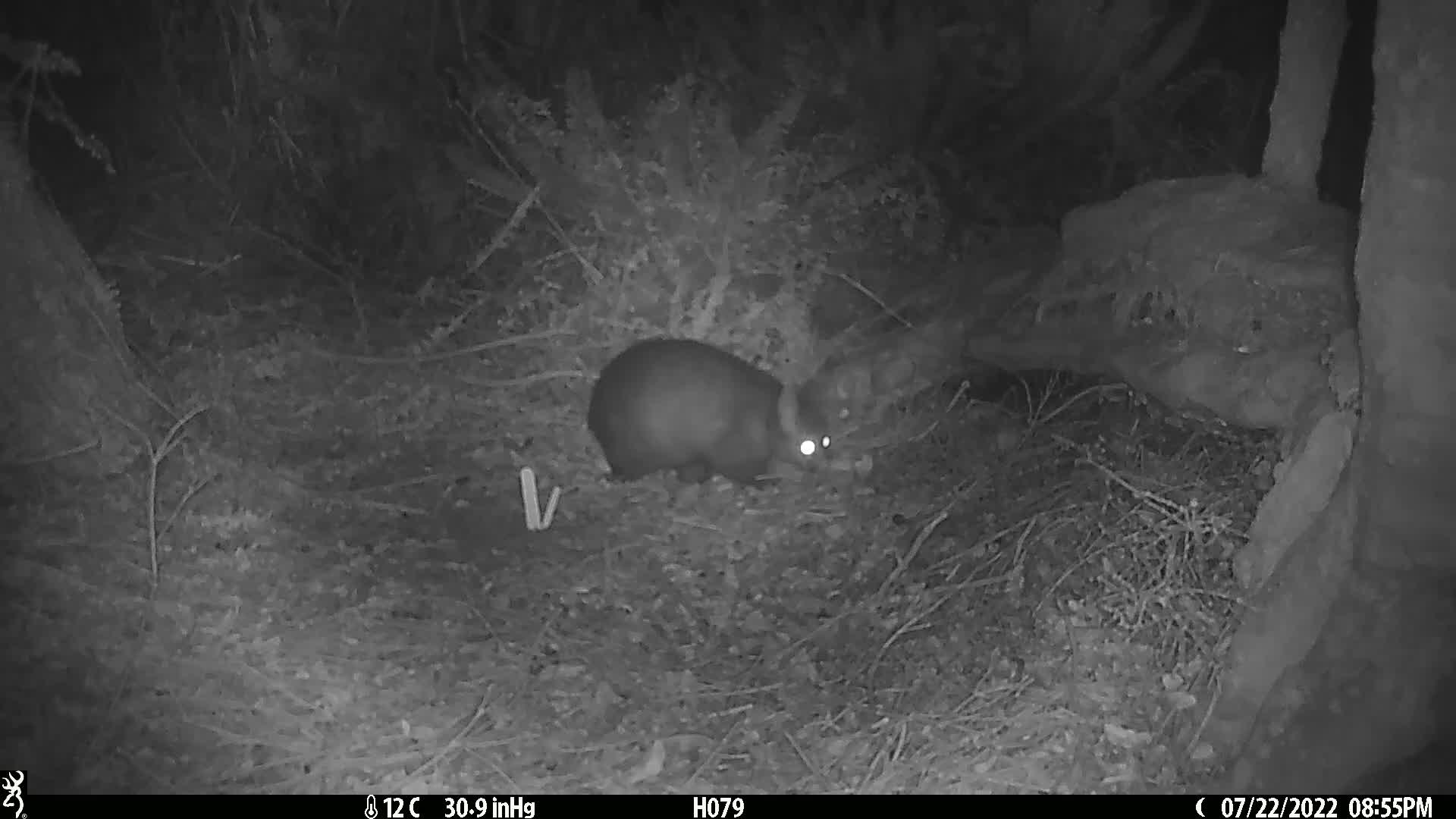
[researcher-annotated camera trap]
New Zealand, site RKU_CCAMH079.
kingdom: Animalia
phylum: Chordata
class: Mammalia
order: Diprotodontia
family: Phalangeridae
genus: Trichosurus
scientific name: Trichosurus vulpecula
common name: common brushtail possum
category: possum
Possum (common brushtail possum) (Trichosurus vulpecula).